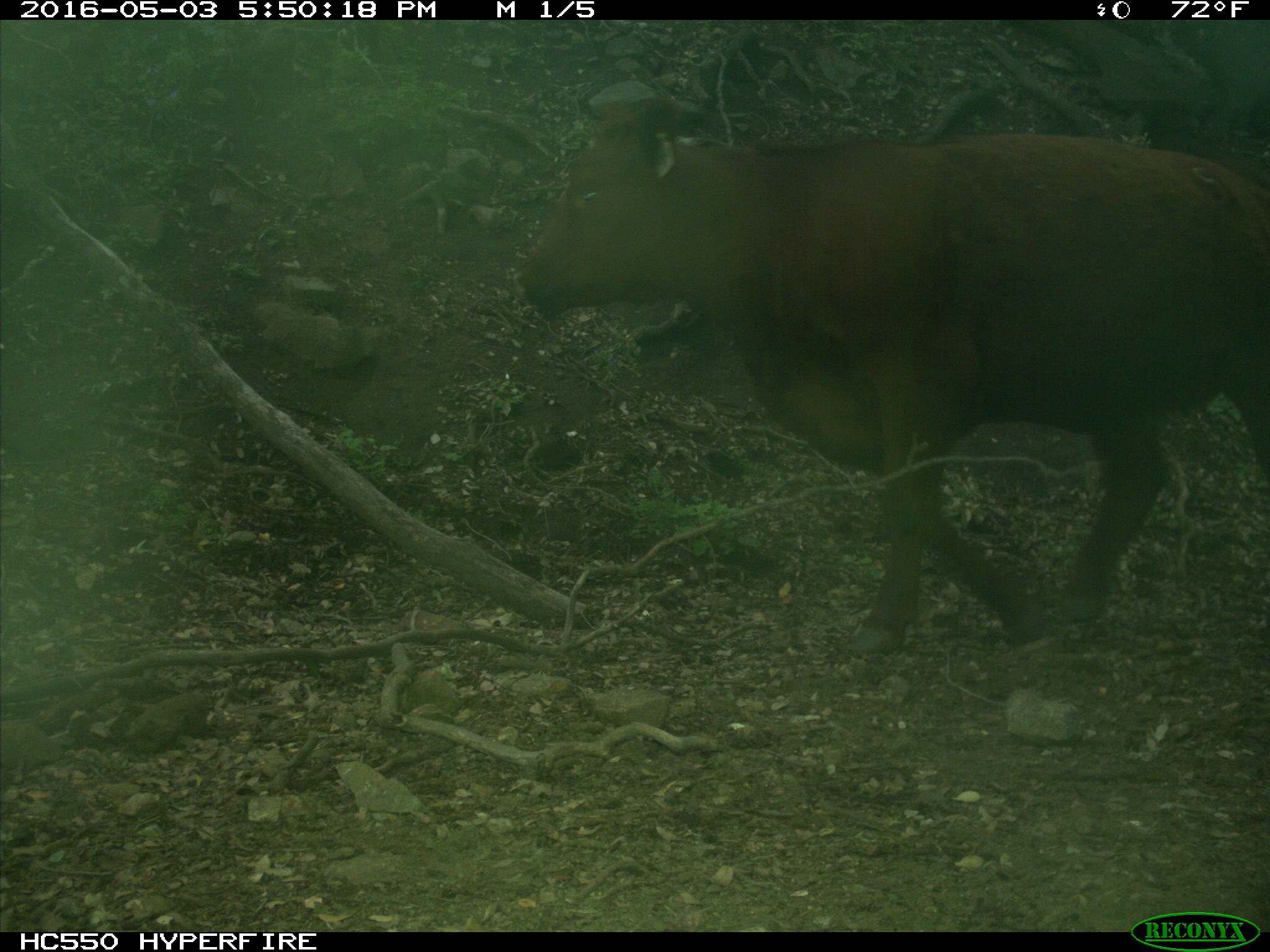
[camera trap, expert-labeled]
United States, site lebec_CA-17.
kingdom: Animalia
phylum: Chordata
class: Mammalia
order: Artiodactyla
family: Bovidae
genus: Bos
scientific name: Bos taurus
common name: domestic cow